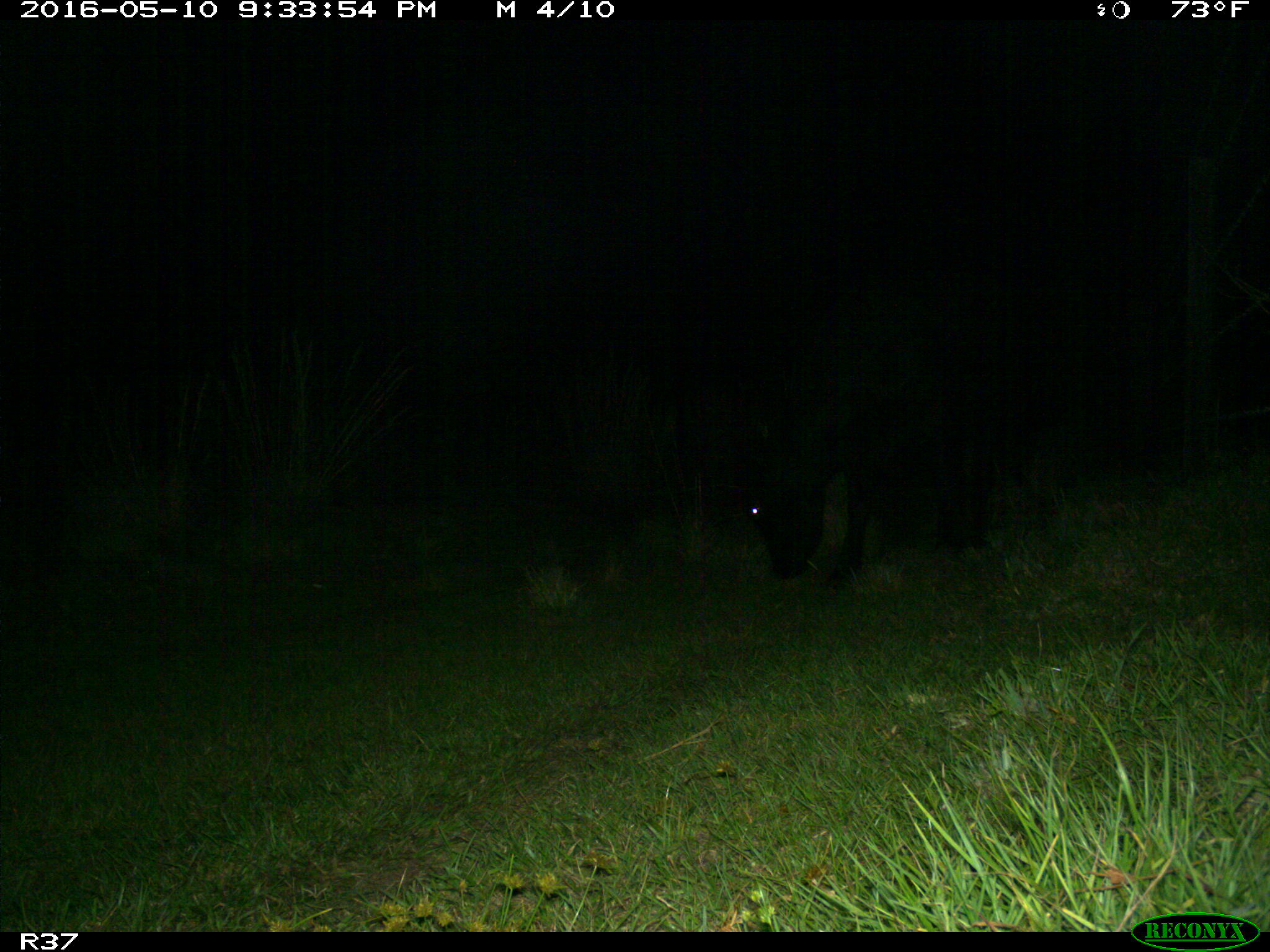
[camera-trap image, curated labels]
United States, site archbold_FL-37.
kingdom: Animalia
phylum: Chordata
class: Mammalia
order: Artiodactyla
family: Bovidae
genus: Bos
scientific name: Bos taurus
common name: domestic cow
Bos taurus (domestic cow).